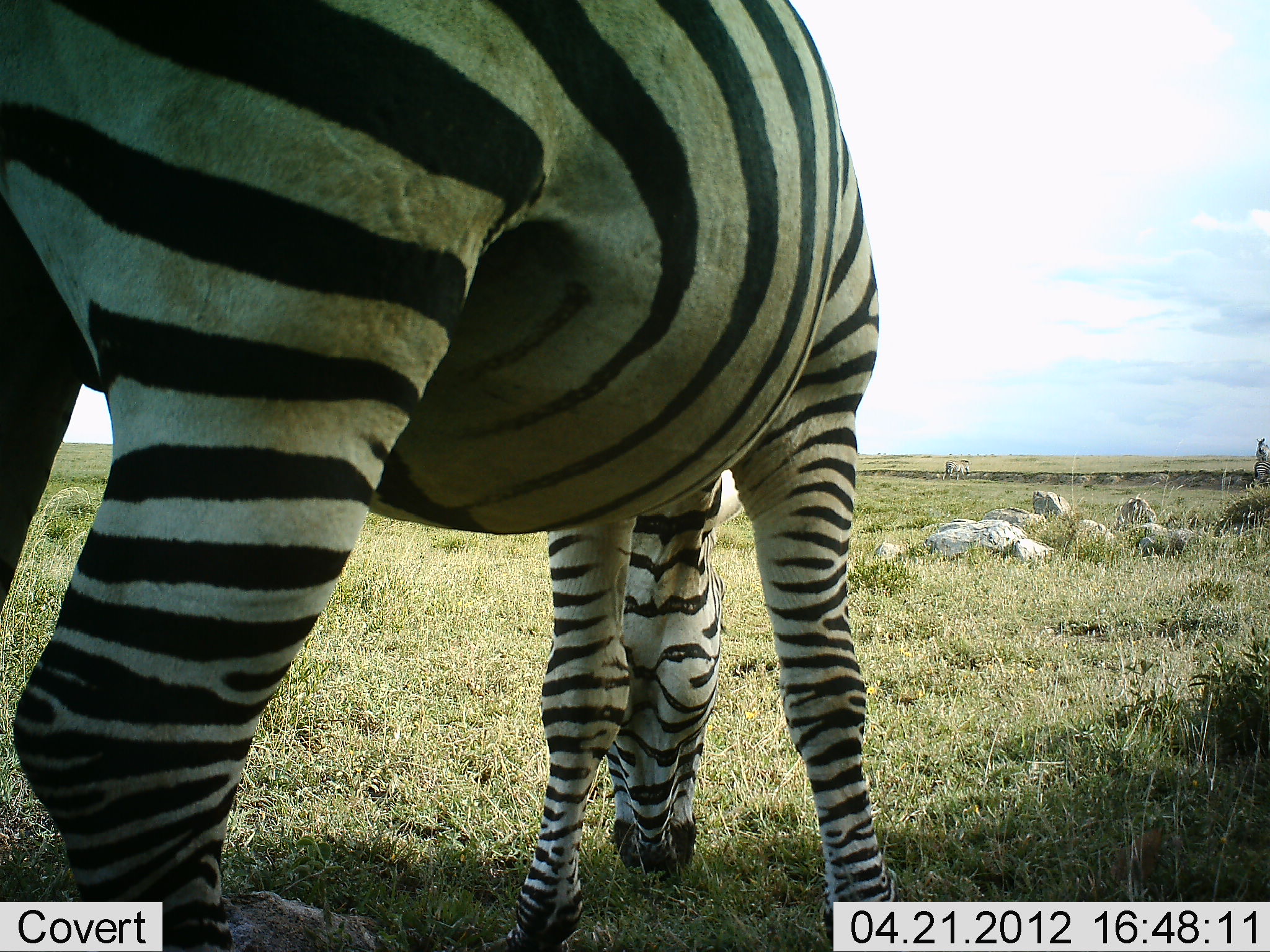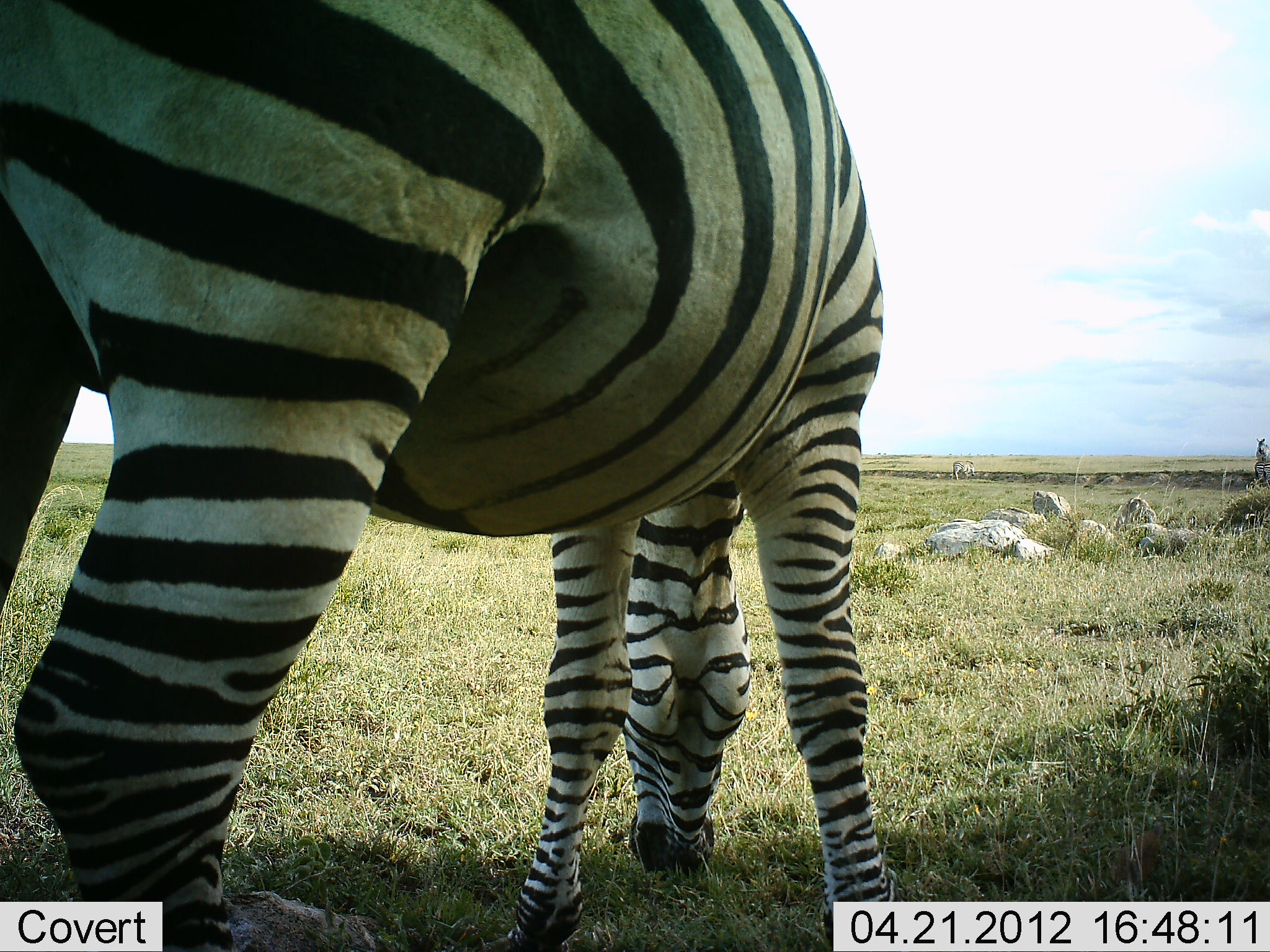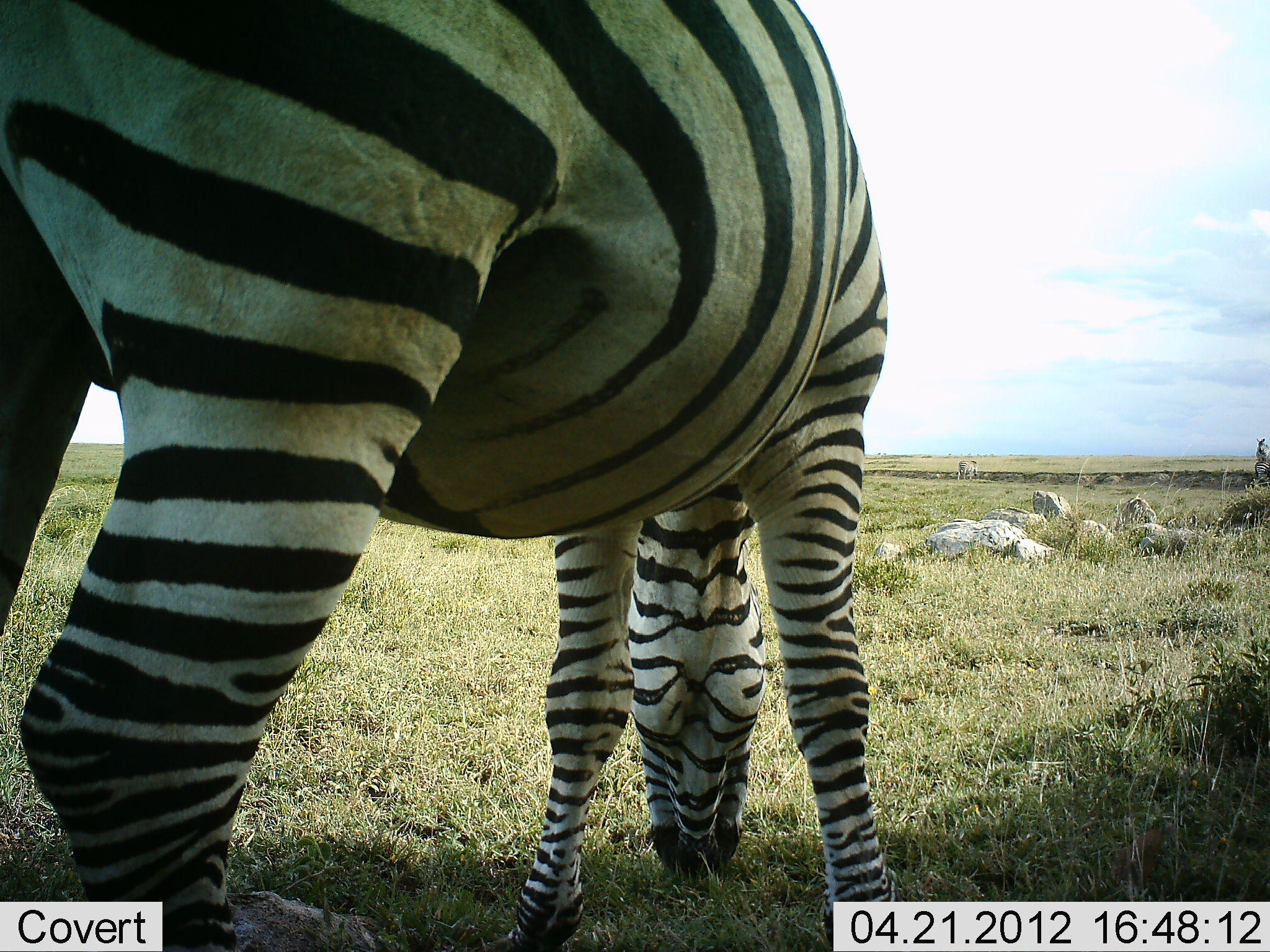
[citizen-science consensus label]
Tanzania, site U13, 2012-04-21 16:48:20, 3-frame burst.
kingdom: Animalia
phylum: Chordata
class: Mammalia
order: Perissodactyla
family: Equidae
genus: Equus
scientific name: Equus quagga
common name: plains zebra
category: zebra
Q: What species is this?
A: Zebra (plains zebra) (Equus quagga).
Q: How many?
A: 2.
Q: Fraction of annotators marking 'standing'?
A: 35%.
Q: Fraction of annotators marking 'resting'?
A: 0%.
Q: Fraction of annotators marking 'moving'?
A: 30%.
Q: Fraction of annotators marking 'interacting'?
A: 0%.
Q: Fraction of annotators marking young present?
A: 0%.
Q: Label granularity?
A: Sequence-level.